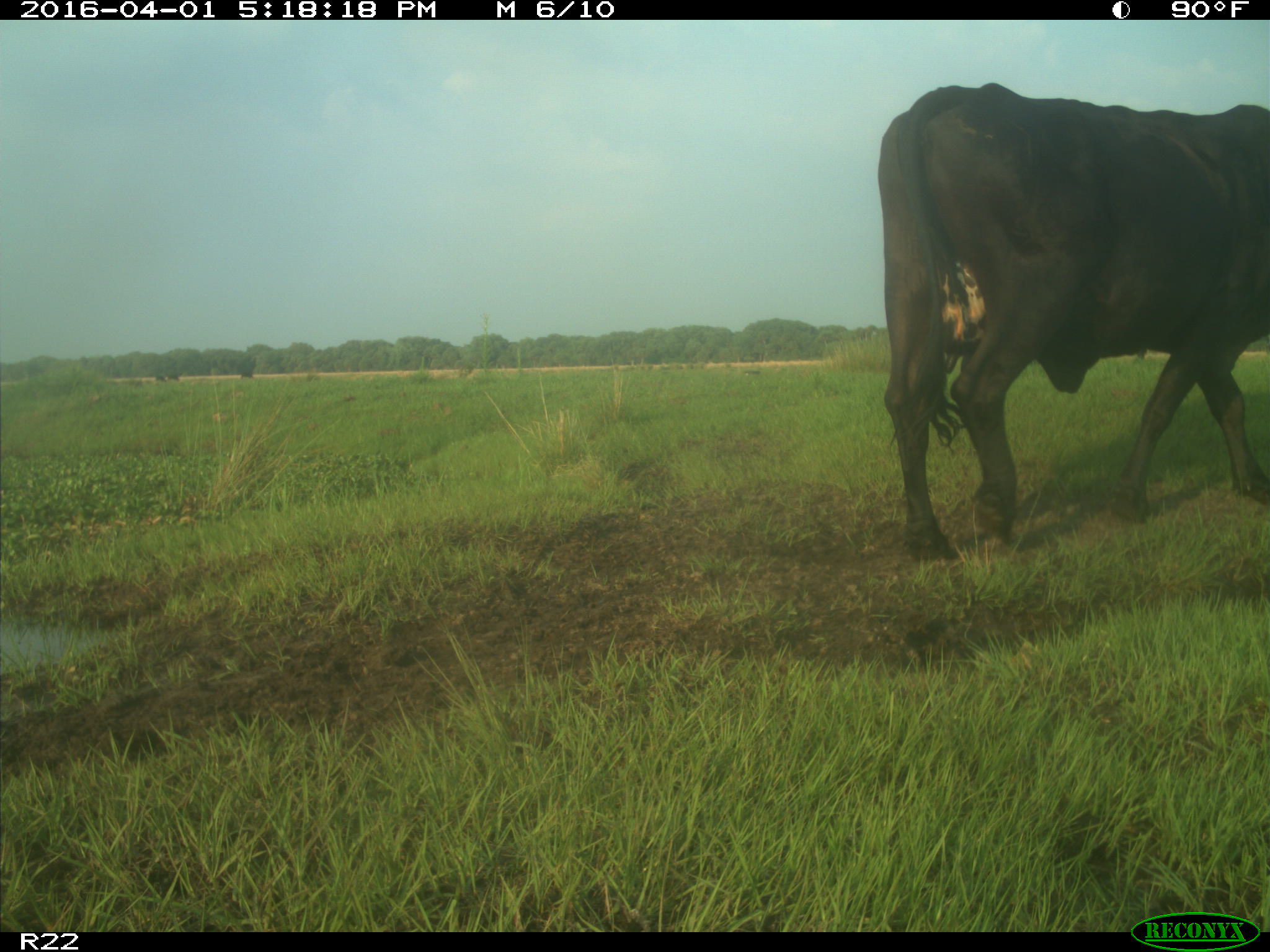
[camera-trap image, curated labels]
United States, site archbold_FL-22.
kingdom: Animalia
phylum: Chordata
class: Mammalia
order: Artiodactyla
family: Bovidae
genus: Bos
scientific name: Bos taurus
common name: domestic cow